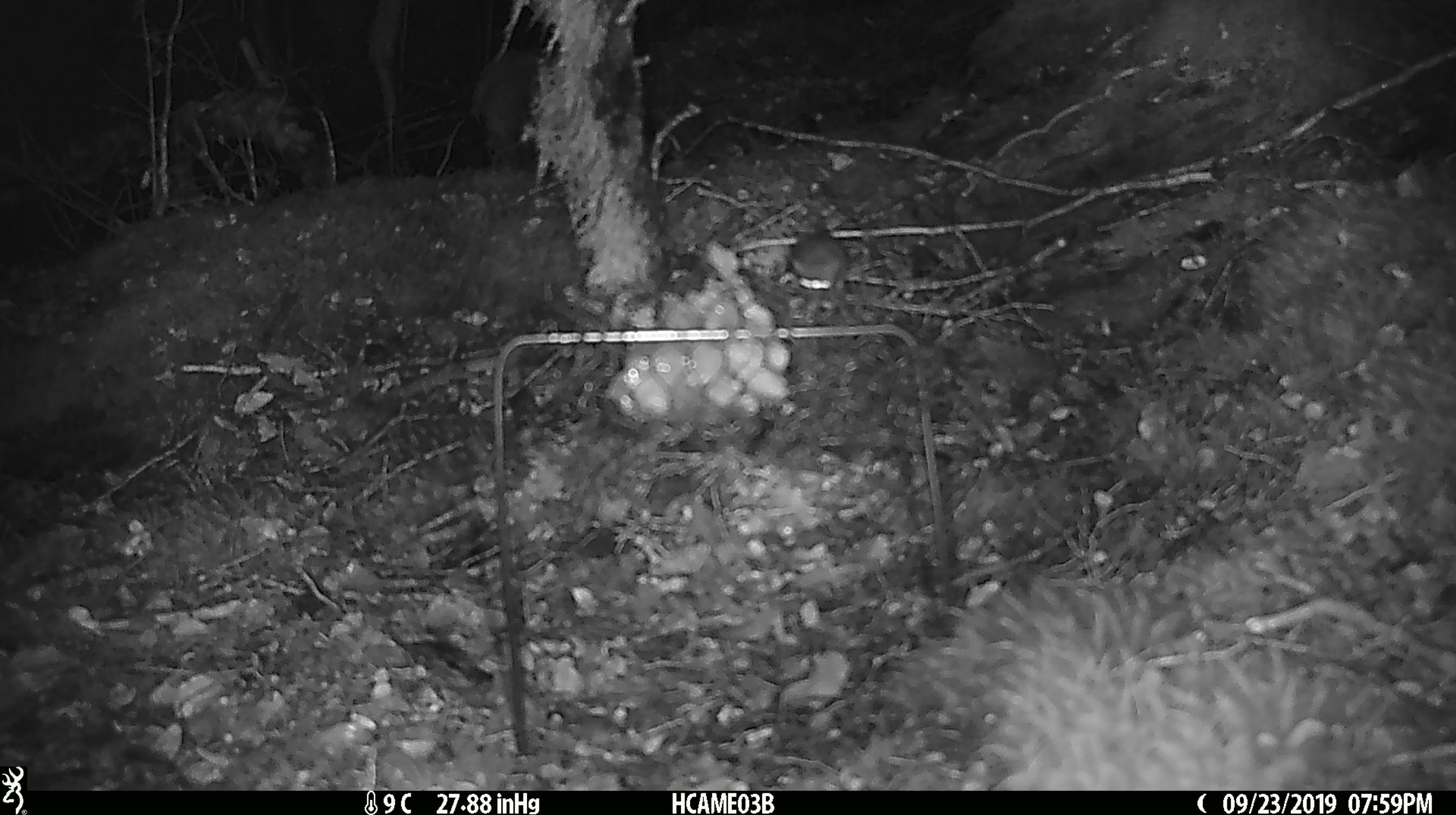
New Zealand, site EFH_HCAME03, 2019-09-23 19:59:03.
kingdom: Animalia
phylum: Chordata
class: Mammalia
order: Rodentia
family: Muridae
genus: Mus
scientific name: Mus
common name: mouse